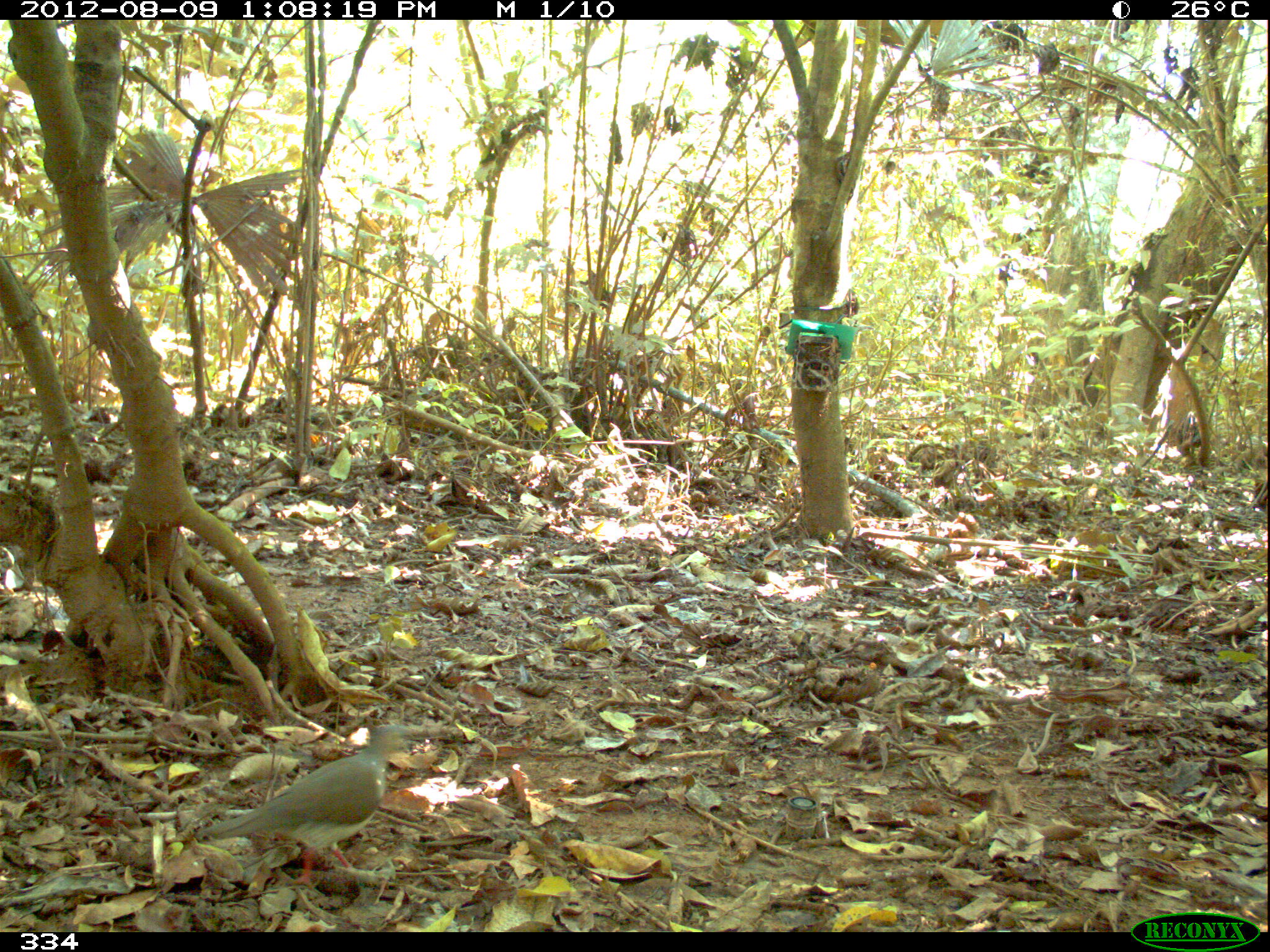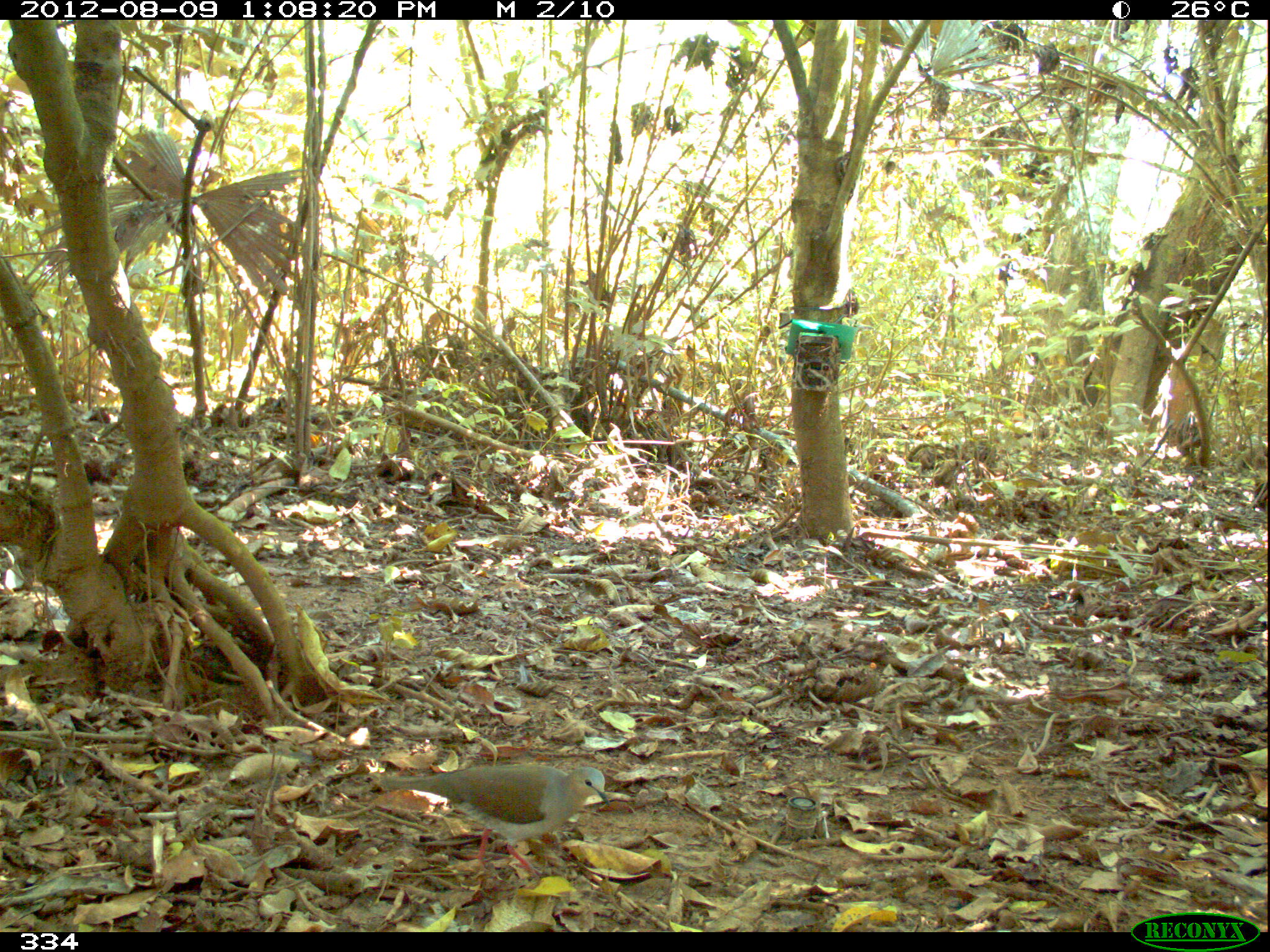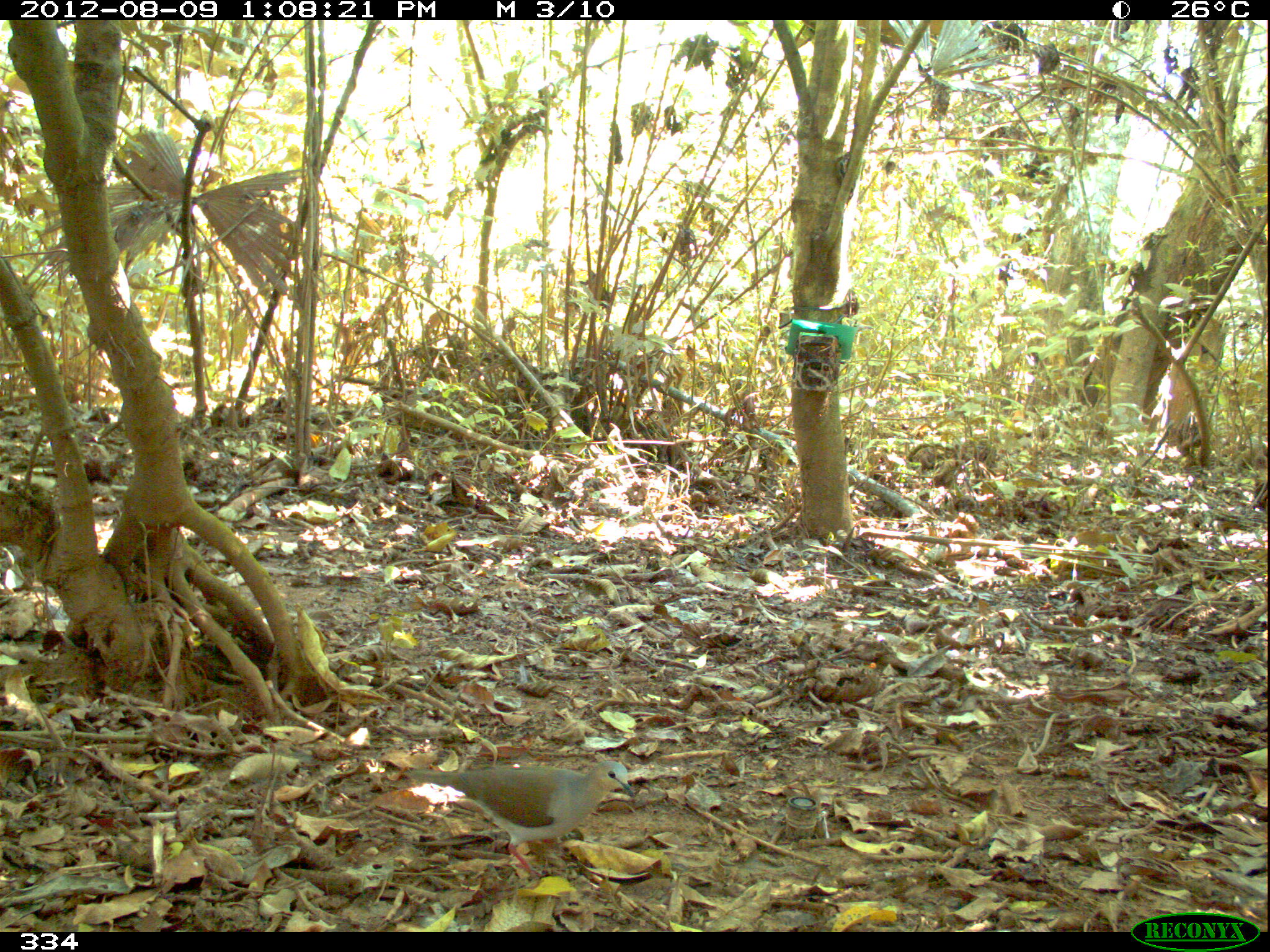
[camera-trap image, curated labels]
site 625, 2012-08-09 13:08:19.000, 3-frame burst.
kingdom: Animalia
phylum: Chordata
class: Aves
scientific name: Aves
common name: bird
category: unknown bird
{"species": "unknown bird (bird) (Aves)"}